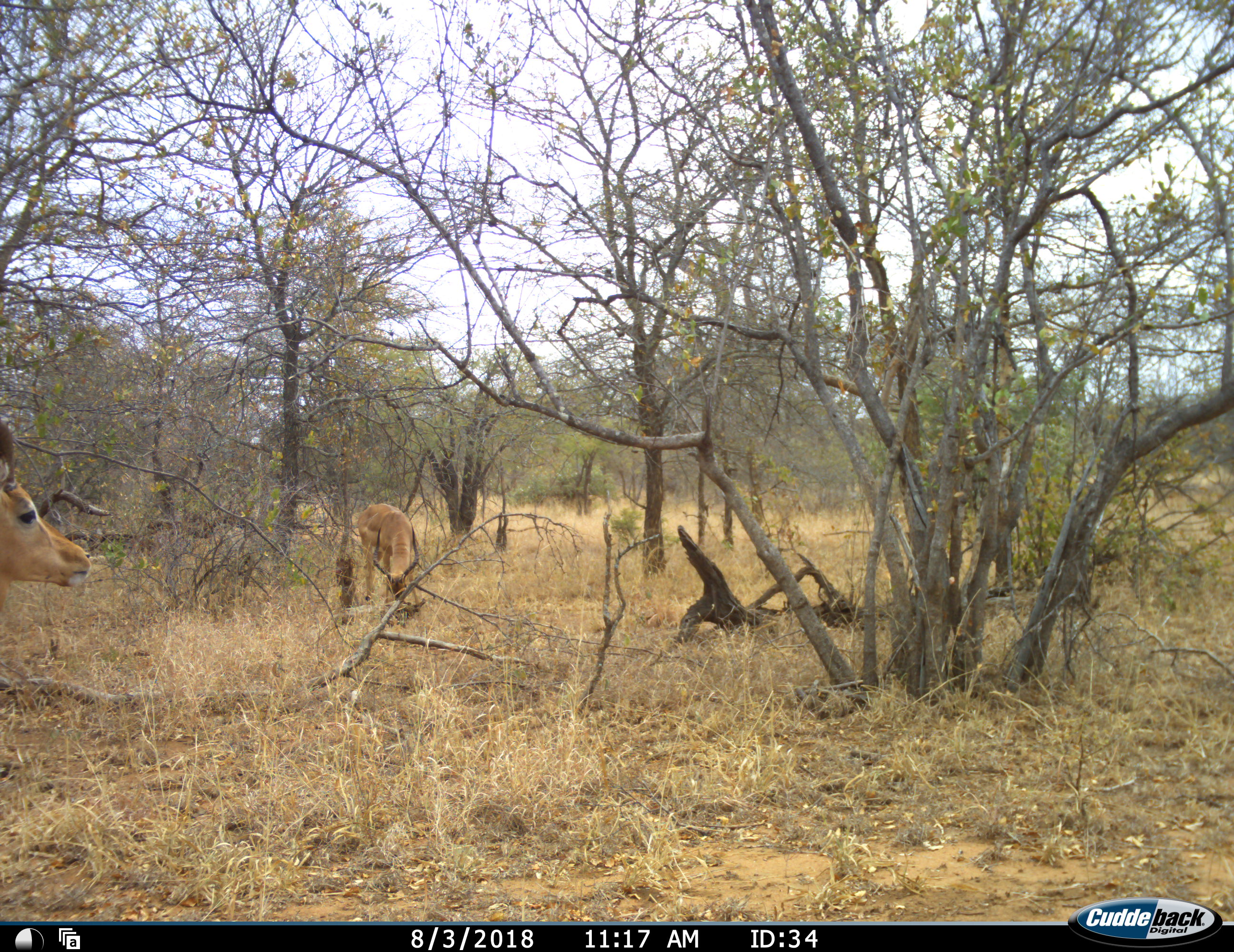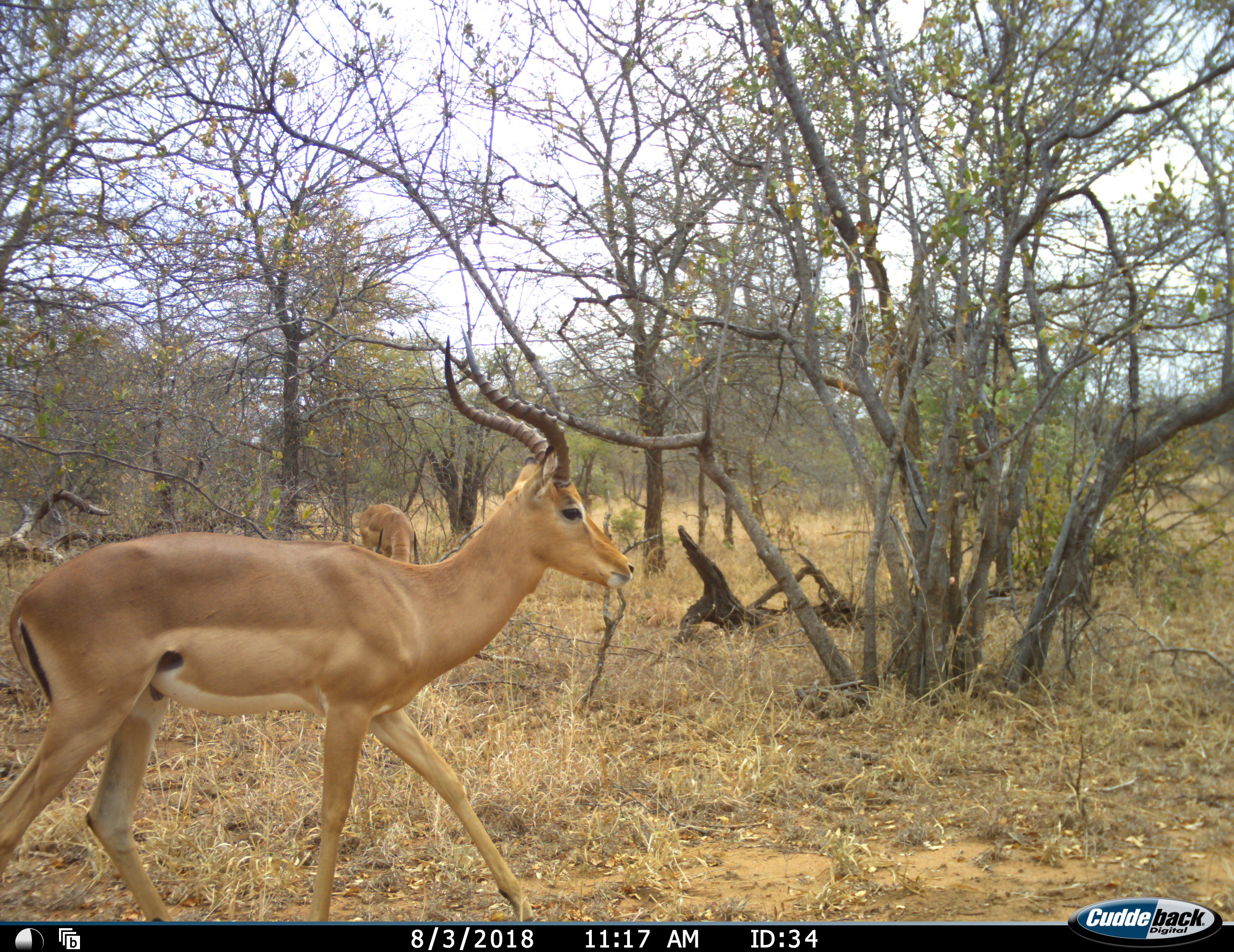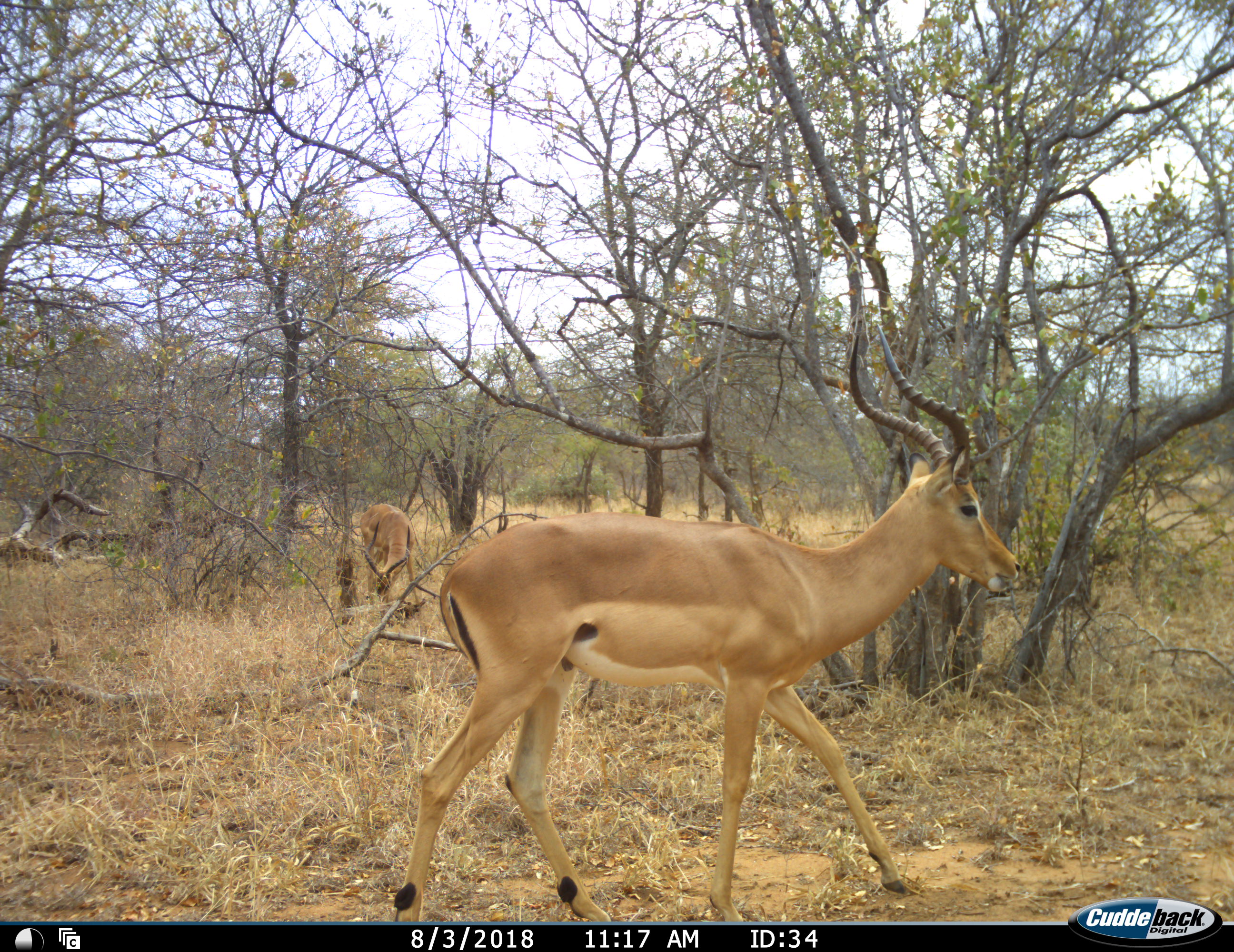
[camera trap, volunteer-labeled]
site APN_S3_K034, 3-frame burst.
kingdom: Animalia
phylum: Chordata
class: Mammalia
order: Artiodactyla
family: Bovidae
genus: Aepyceros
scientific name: Aepyceros melampus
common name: impala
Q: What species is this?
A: Impala (Aepyceros melampus).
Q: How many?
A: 2.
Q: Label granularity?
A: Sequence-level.